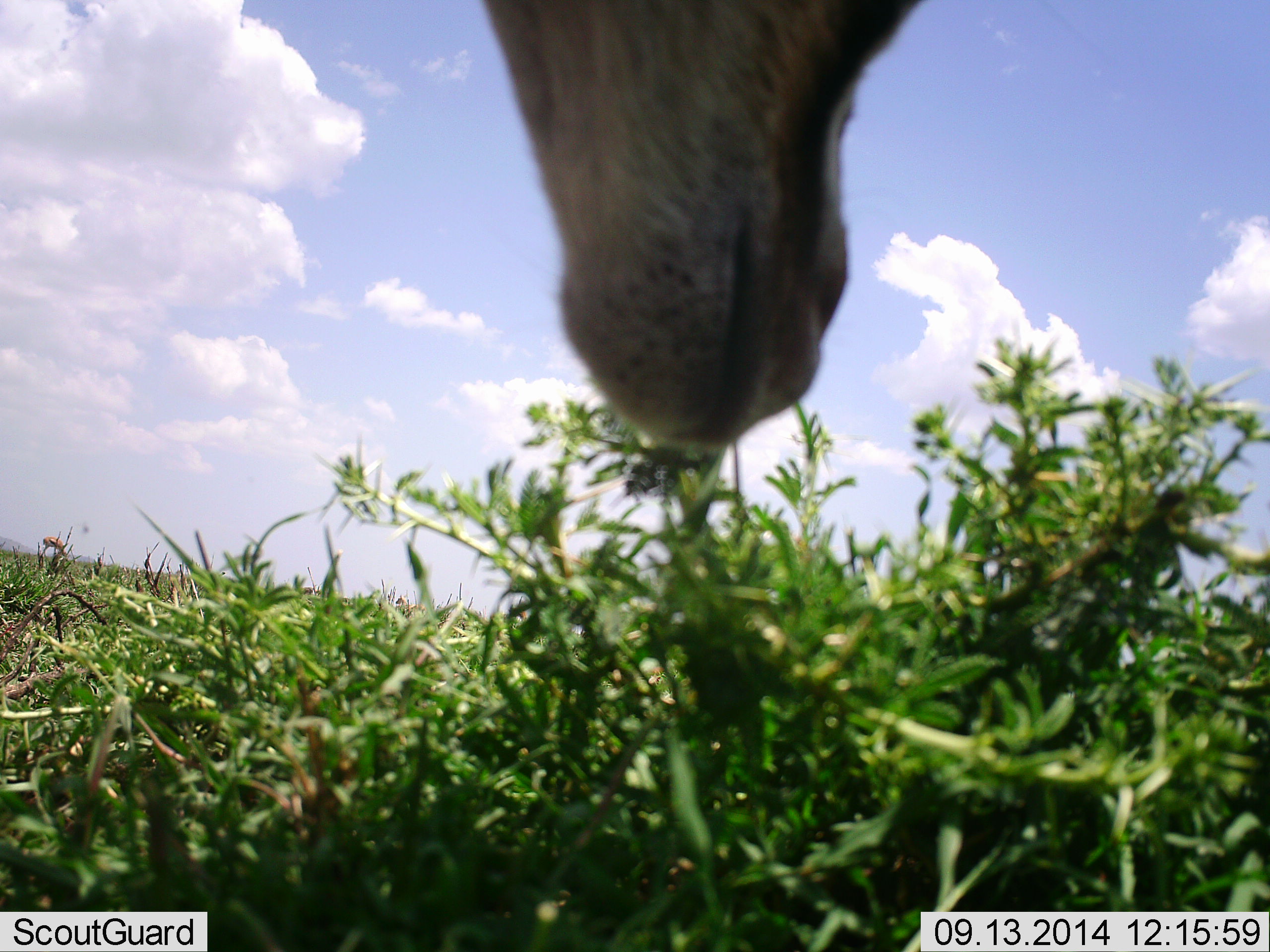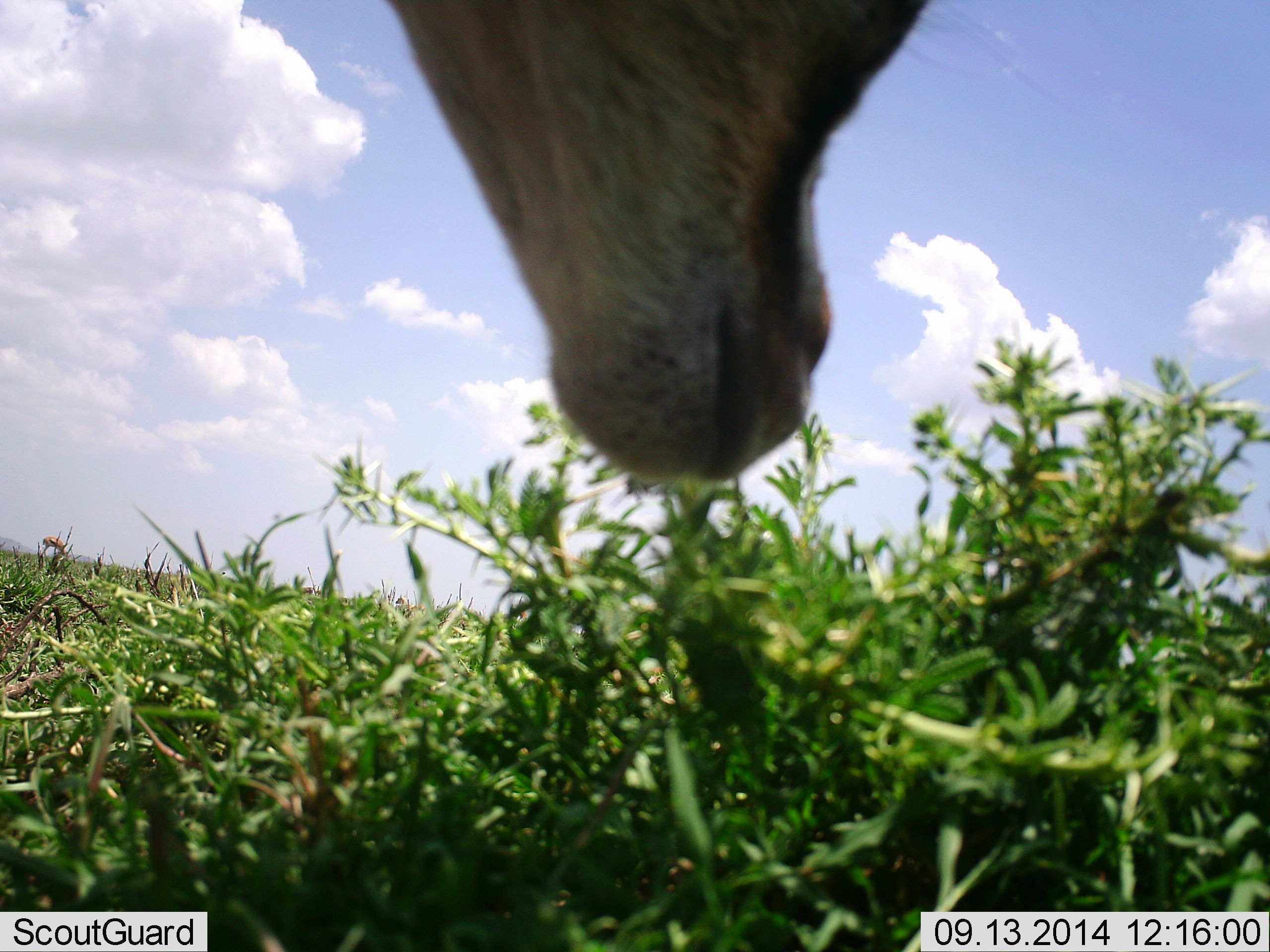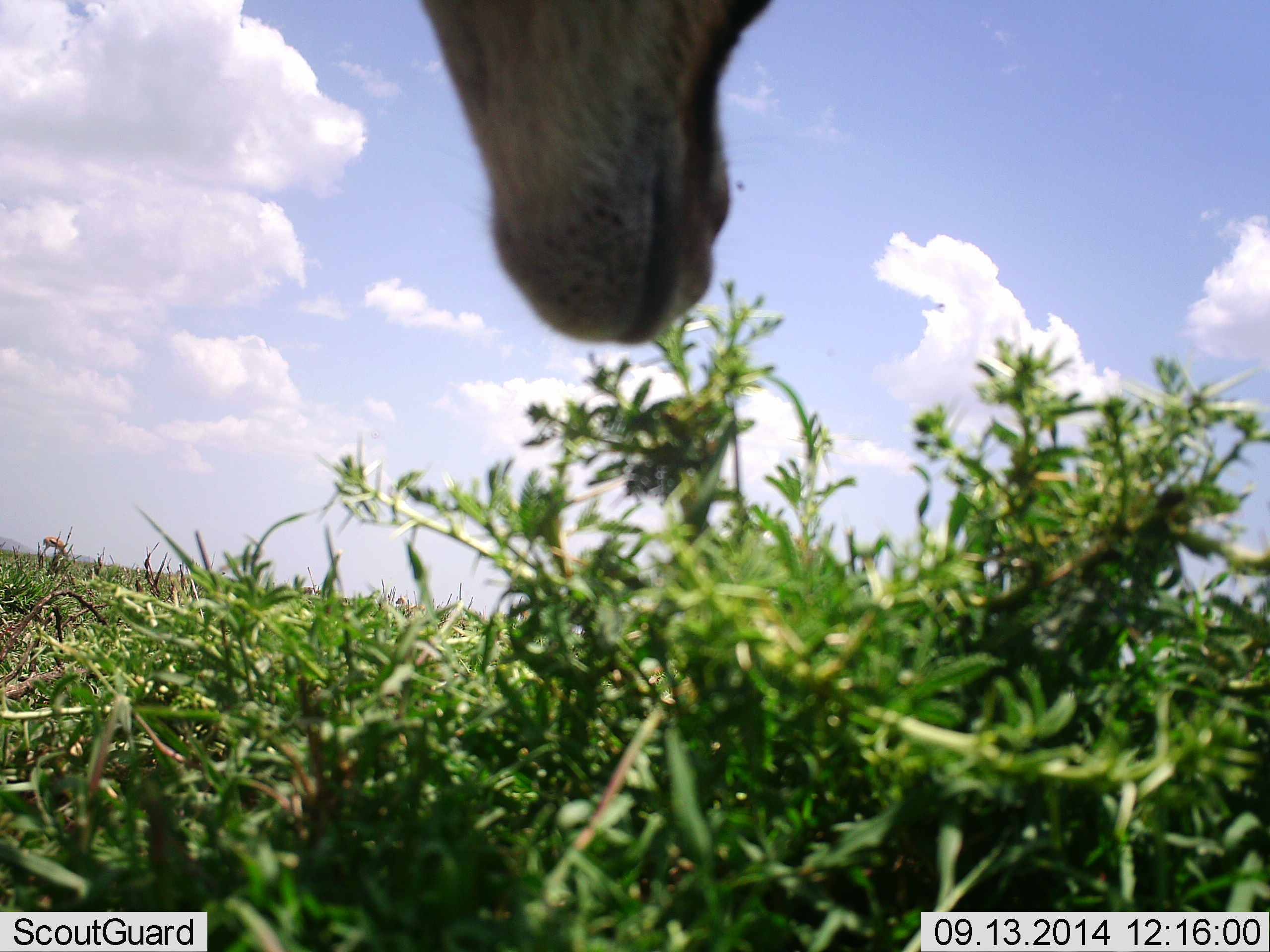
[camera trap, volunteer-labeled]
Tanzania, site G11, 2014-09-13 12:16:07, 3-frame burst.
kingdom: Animalia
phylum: Chordata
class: Mammalia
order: Artiodactyla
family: Bovidae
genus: Eudorcas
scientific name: Eudorcas thomsonii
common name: thomson's gazelle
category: gazellethomsons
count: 1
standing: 20%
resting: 0%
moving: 0%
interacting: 0%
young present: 0%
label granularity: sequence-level